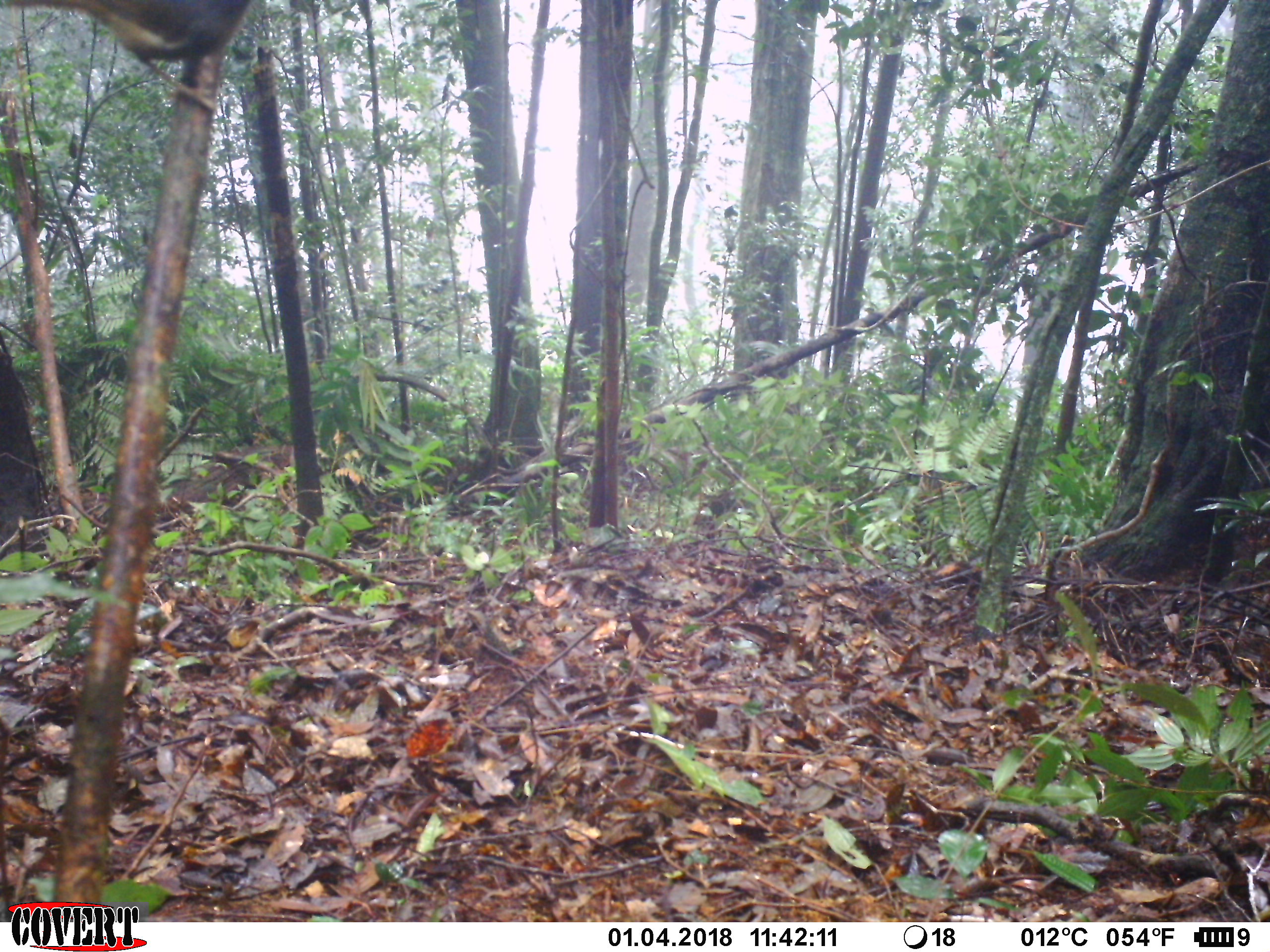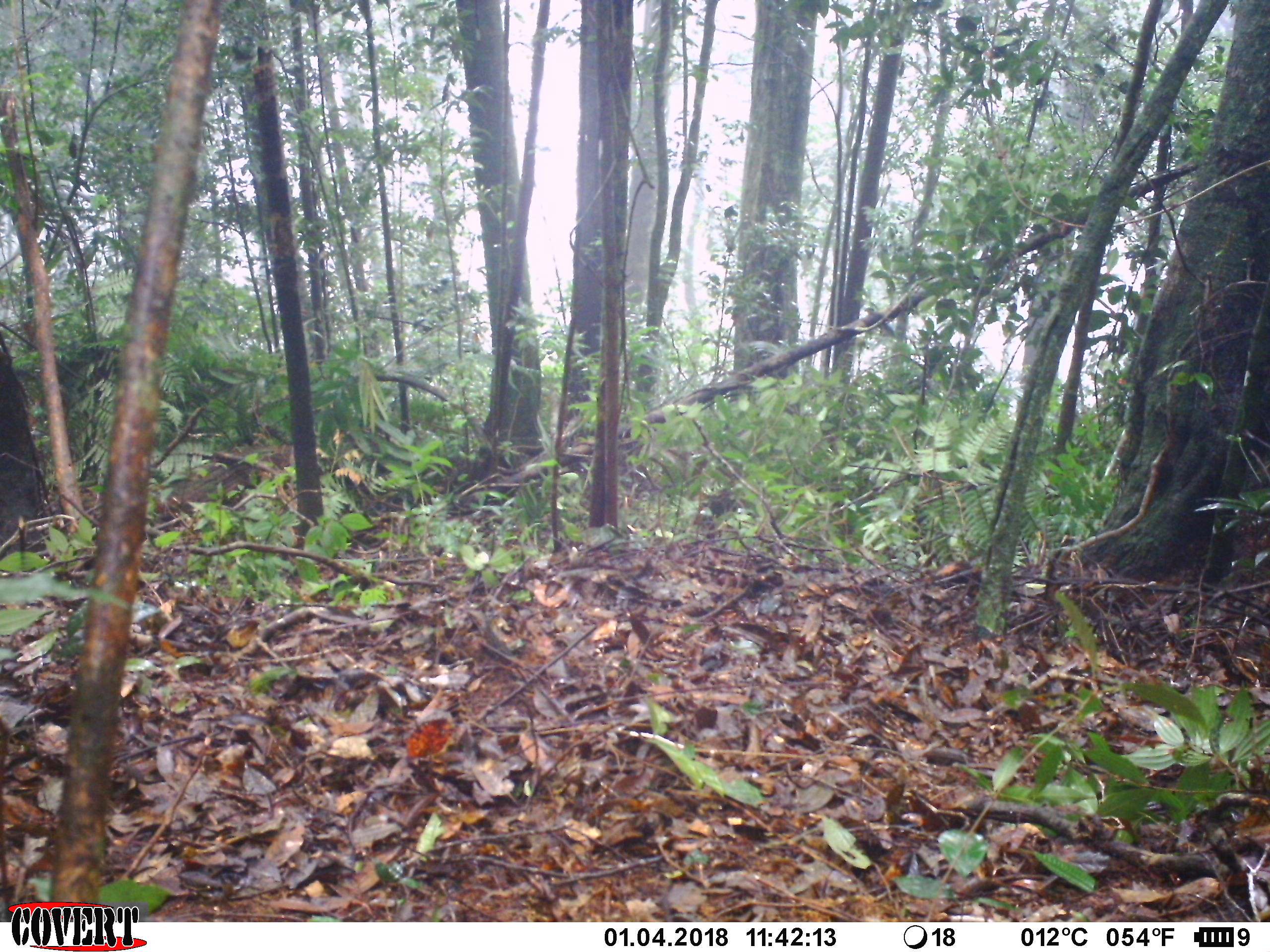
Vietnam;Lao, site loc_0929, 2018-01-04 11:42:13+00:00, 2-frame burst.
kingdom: Animalia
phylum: Chordata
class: Aves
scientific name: Aves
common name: bird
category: unidentified bird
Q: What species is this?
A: Unidentified bird (bird) (Aves).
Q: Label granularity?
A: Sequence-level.